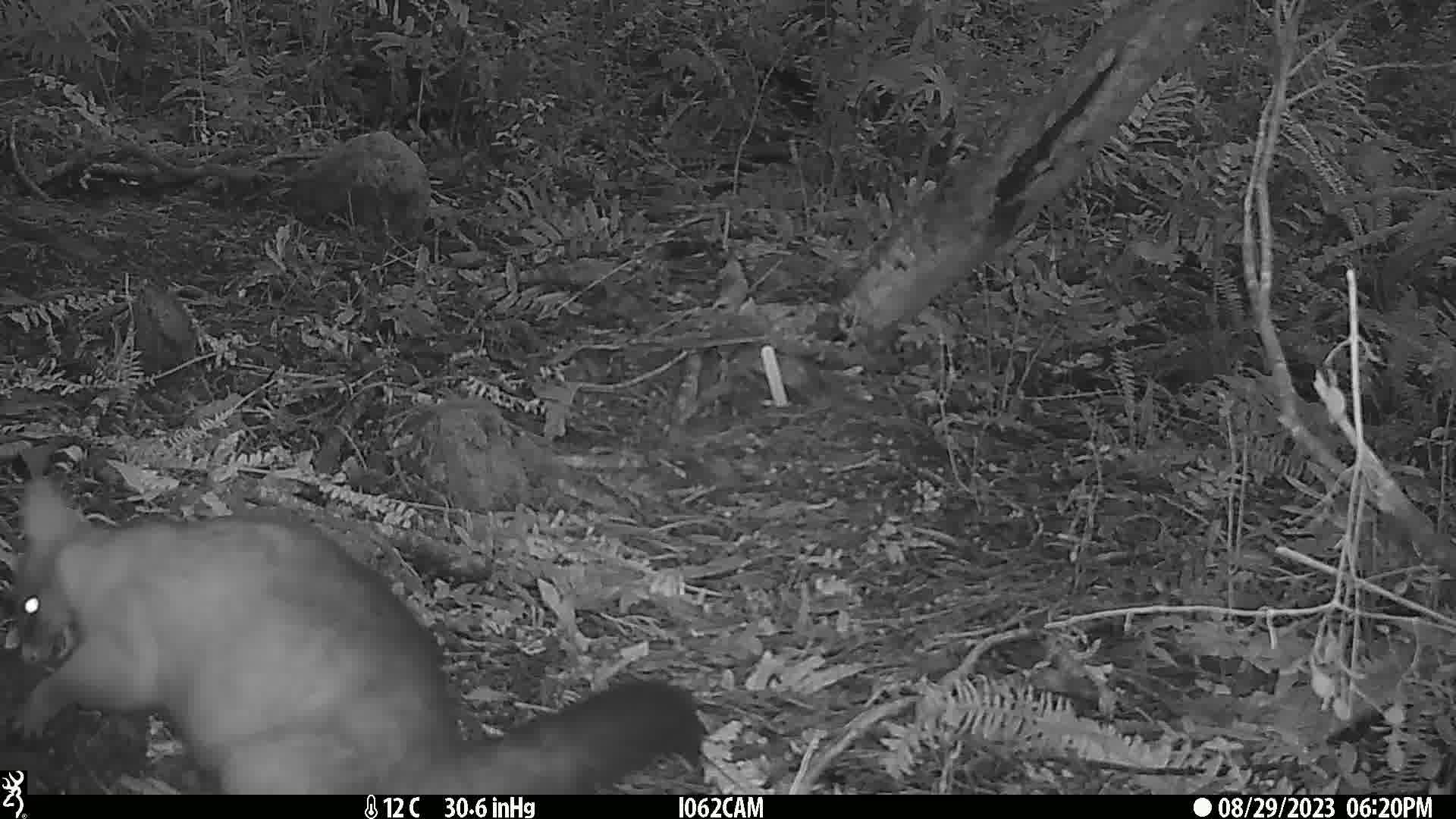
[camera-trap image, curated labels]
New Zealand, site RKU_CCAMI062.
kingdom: Animalia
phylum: Chordata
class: Mammalia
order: Diprotodontia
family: Phalangeridae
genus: Trichosurus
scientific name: Trichosurus vulpecula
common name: common brushtail possum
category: possum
Possum (common brushtail possum) (Trichosurus vulpecula).